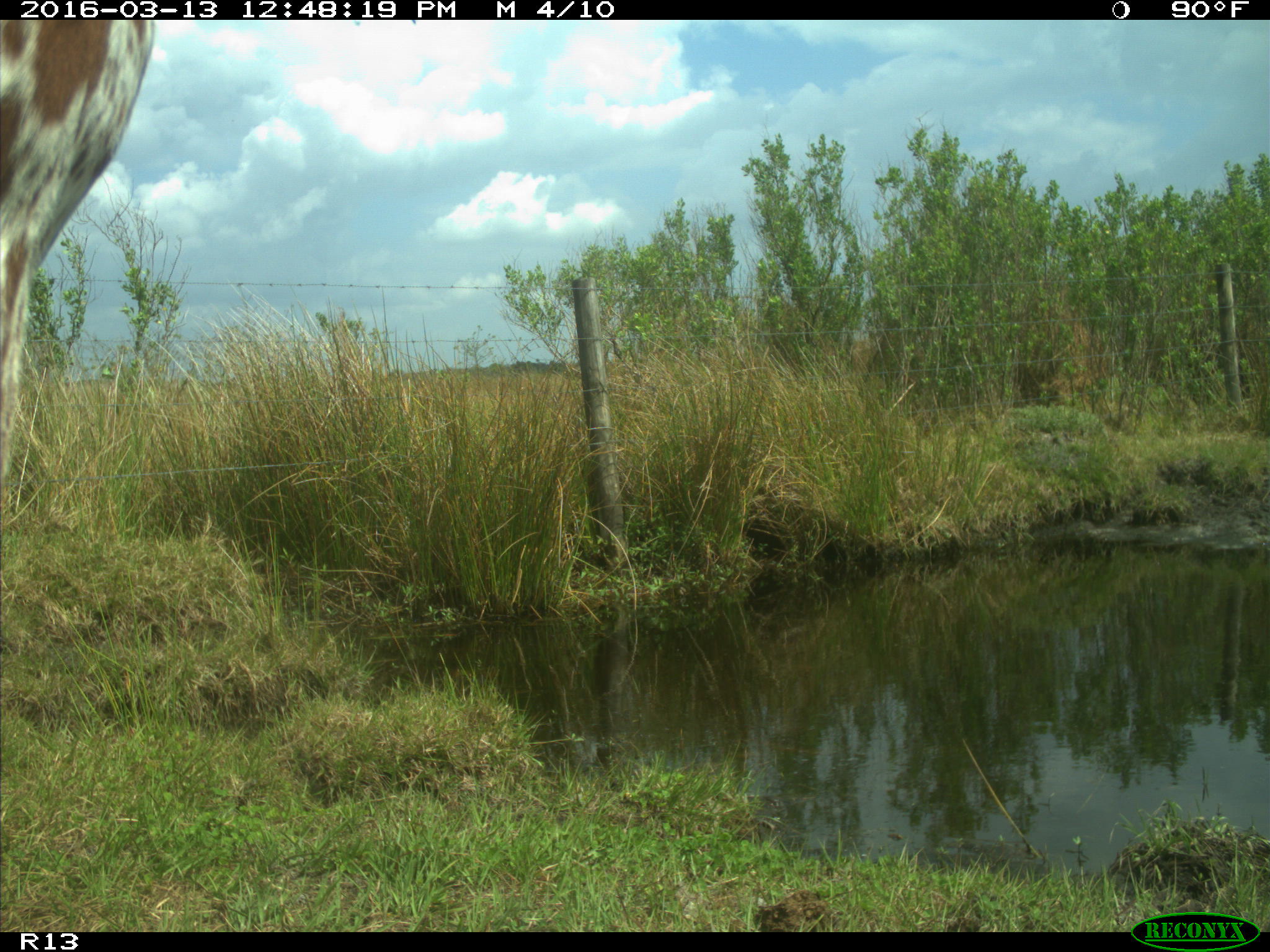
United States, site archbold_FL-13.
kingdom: Animalia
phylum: Chordata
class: Mammalia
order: Artiodactyla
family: Bovidae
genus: Bos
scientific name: Bos taurus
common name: domestic cow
Bos taurus (domestic cow).